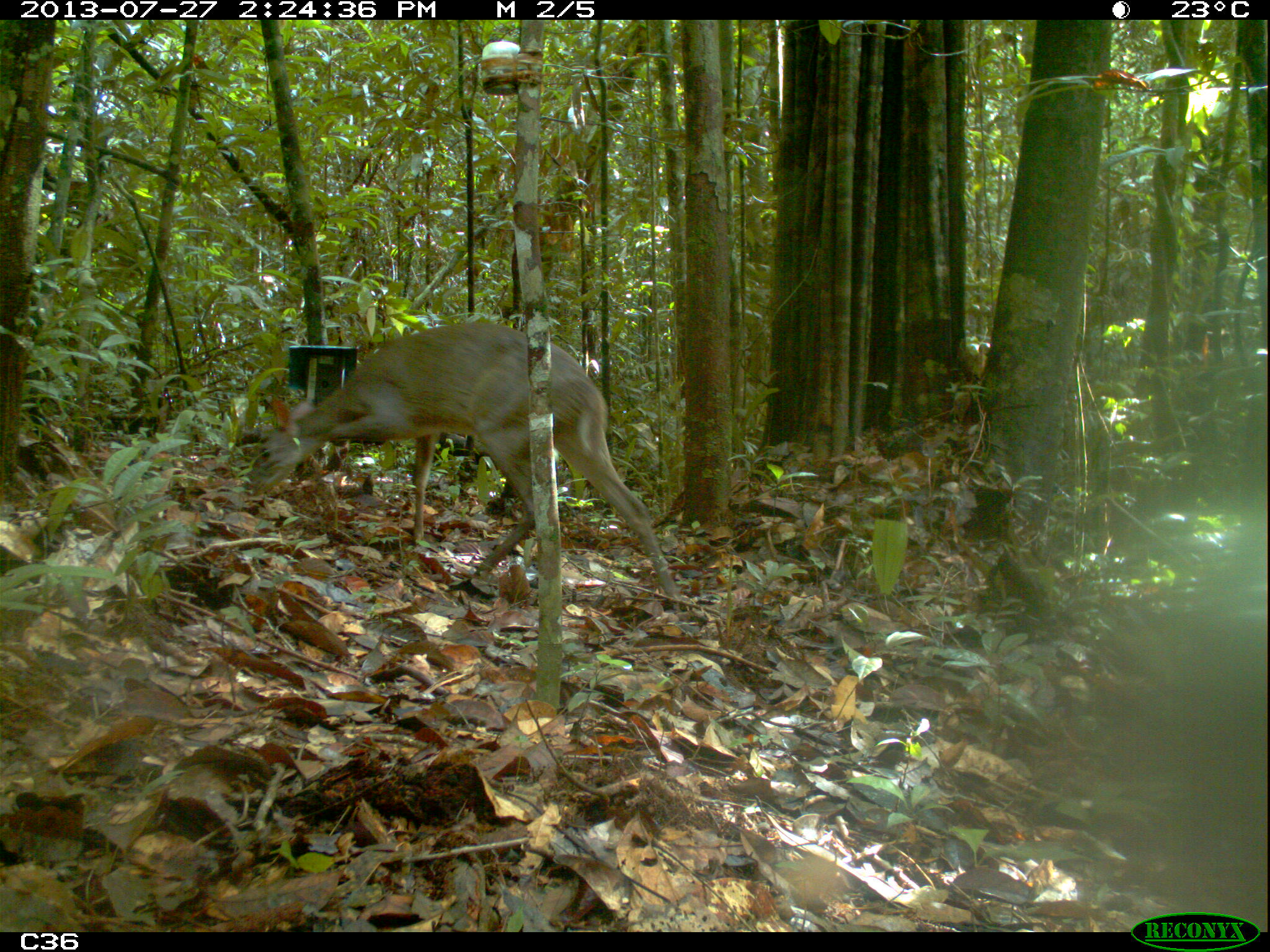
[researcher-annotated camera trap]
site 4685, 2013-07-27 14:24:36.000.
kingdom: Animalia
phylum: Chordata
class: Mammalia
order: Artiodactyla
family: Cervidae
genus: Mazama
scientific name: Mazama gouazoubira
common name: gray brocket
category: mazama gouazaoubira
Mazama gouazaoubira (gray brocket) (Mazama gouazoubira), count 1, age adult.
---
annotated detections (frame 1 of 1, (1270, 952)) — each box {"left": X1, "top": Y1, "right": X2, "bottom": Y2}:
mazama gouazaoubira: {"left": 243, "top": 316, "right": 679, "bottom": 609}